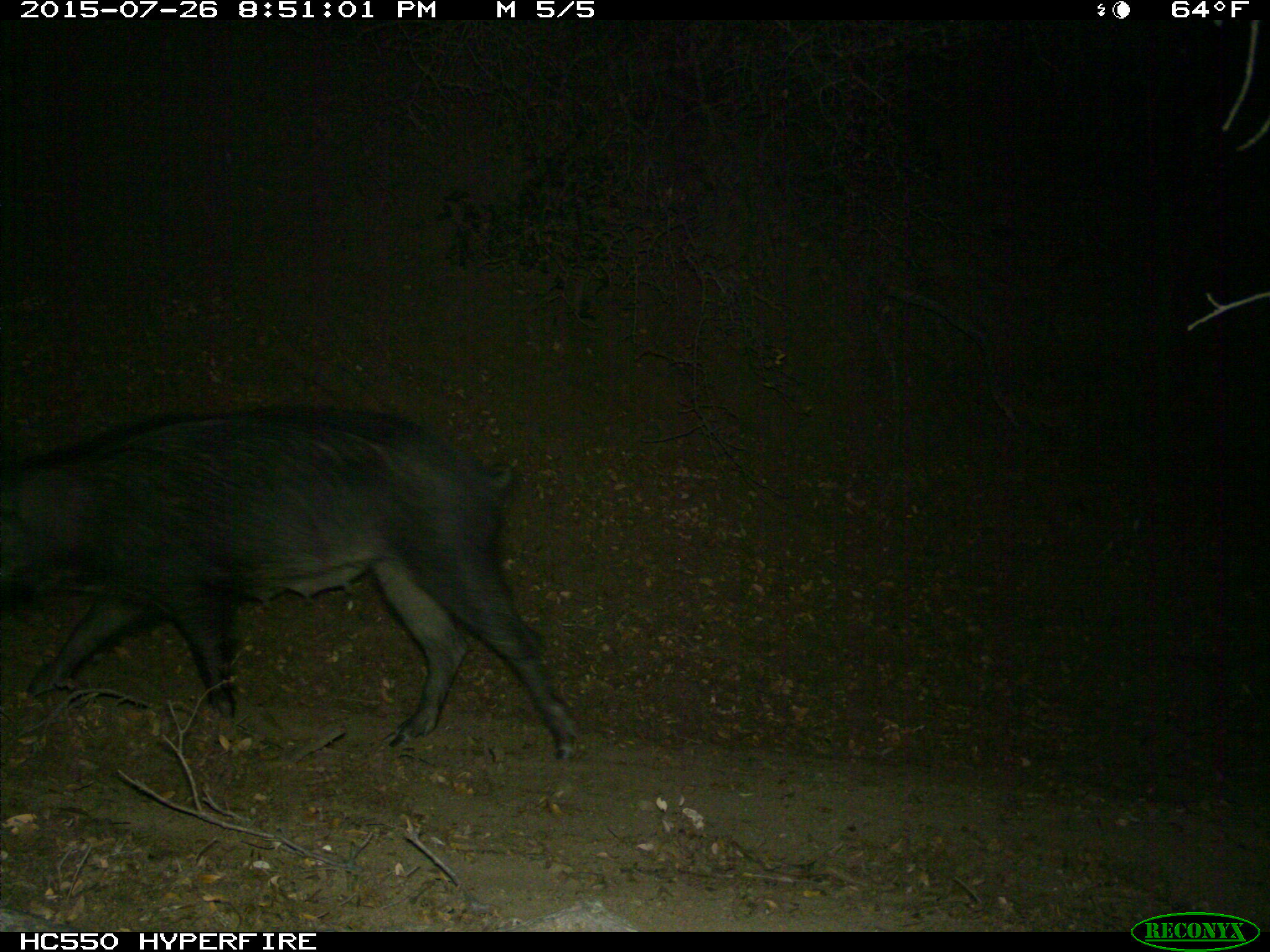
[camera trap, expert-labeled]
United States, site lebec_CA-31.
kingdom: Animalia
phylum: Chordata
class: Mammalia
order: Artiodactyla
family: Suidae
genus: Sus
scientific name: Sus scrofa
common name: wild boar